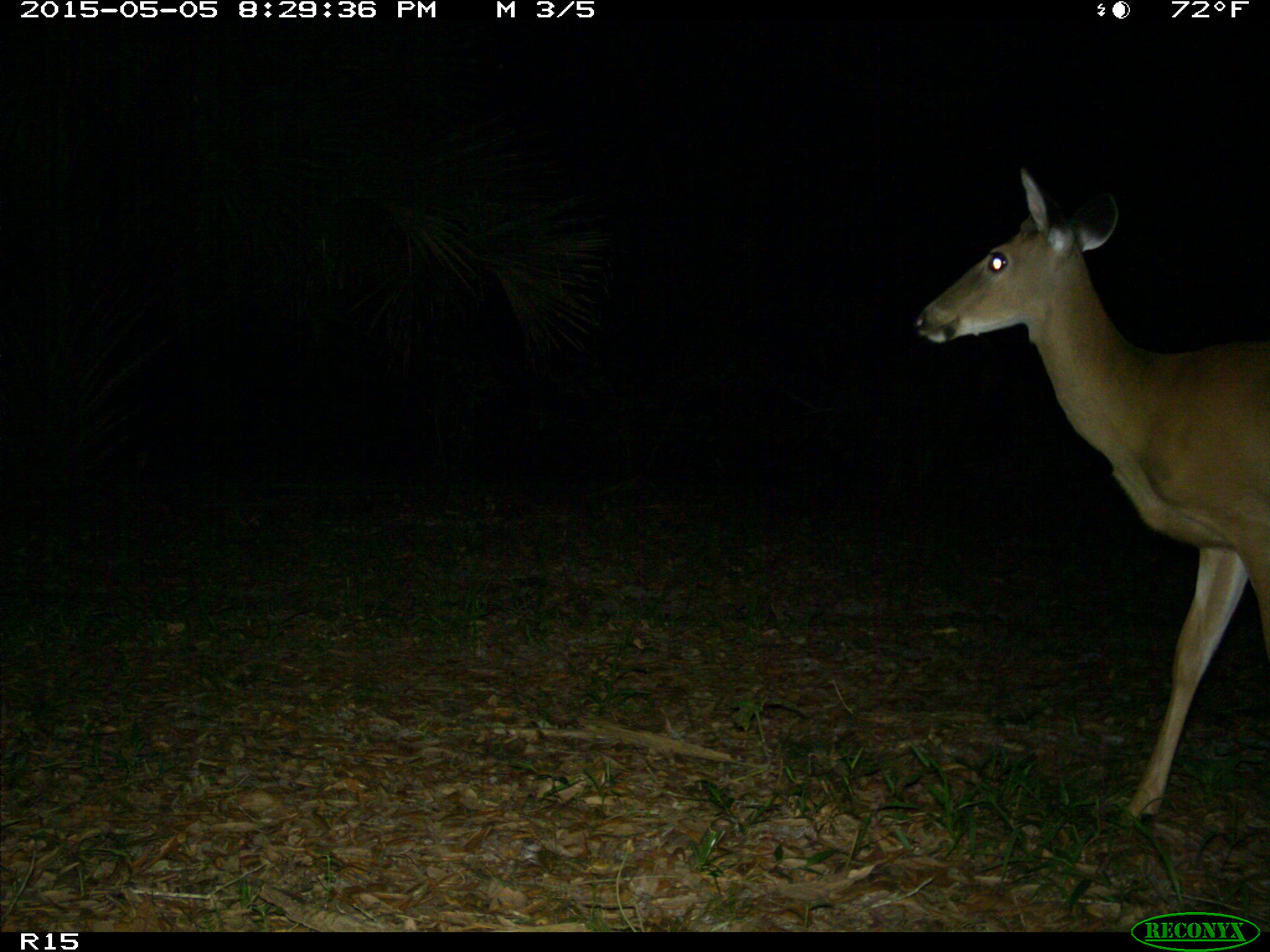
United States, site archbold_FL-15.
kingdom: Animalia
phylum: Chordata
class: Mammalia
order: Artiodactyla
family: Cervidae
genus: Odocoileus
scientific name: Odocoileus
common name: deer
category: unidentified deer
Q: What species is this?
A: Unidentified deer (deer) (Odocoileus).